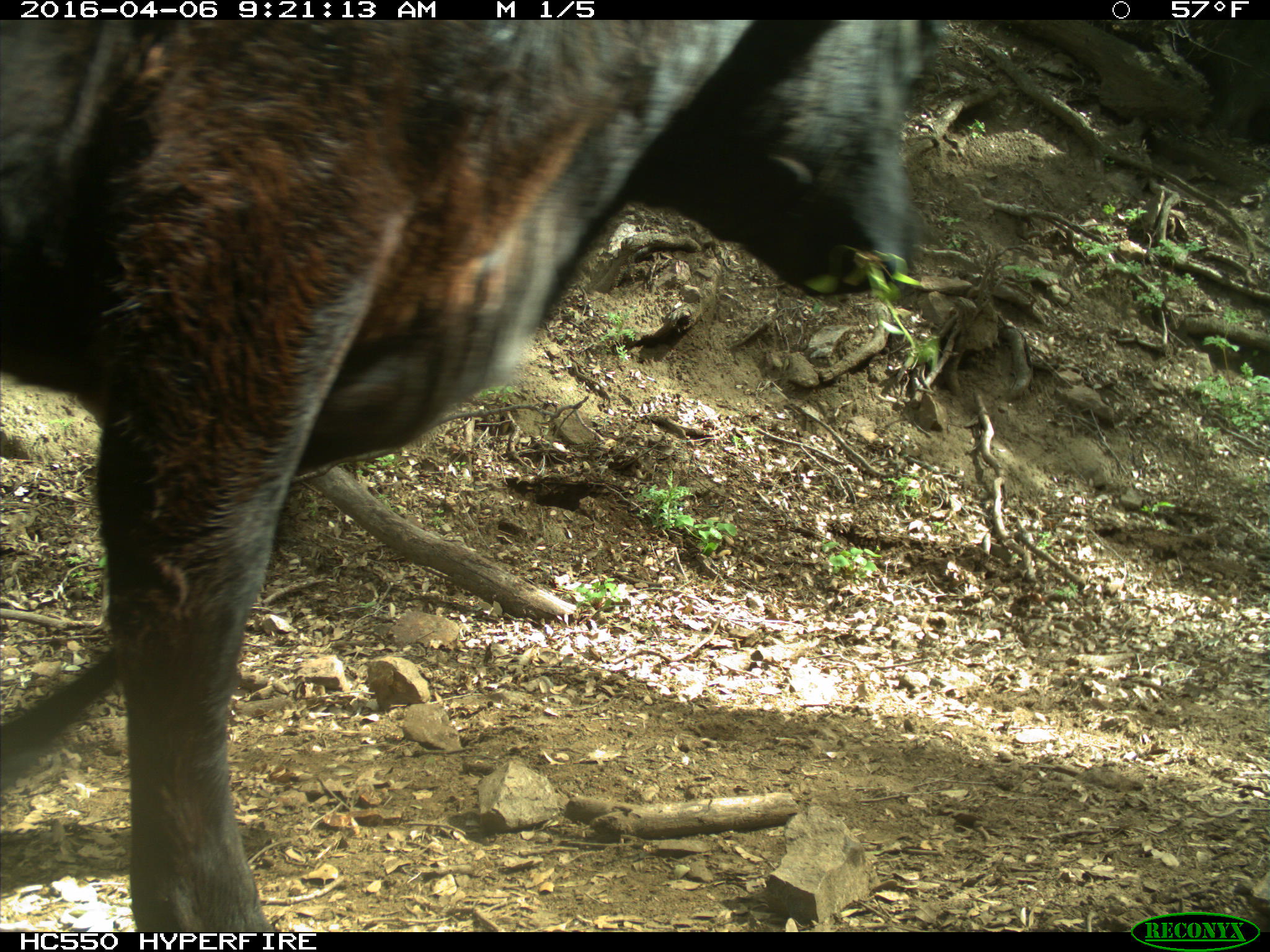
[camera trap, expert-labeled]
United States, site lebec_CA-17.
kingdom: Animalia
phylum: Chordata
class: Mammalia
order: Artiodactyla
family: Bovidae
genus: Bos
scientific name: Bos taurus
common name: domestic cow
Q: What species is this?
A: Bos taurus (domestic cow).